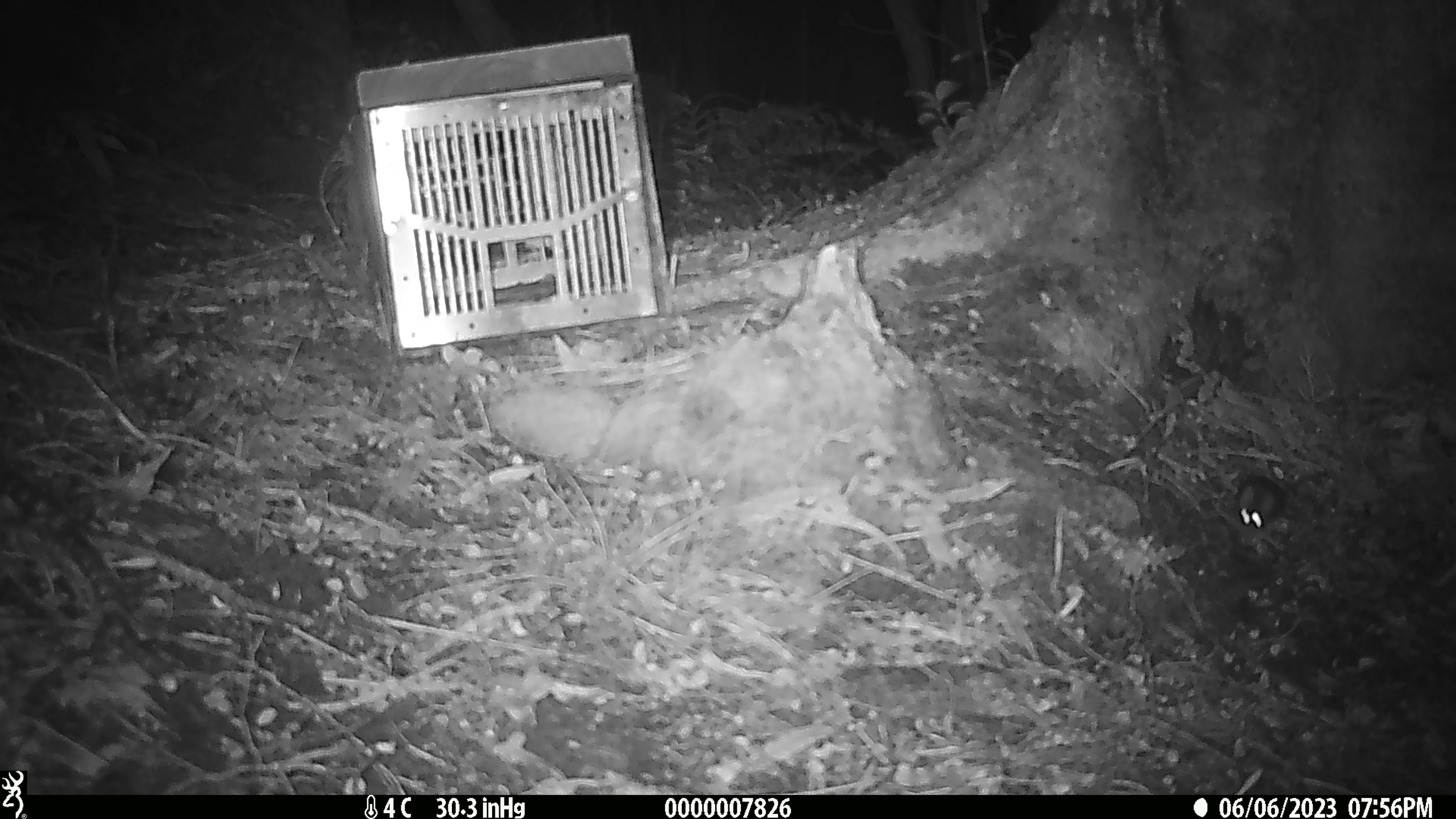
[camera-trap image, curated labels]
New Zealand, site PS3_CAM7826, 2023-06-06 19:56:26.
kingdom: Animalia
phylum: Chordata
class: Mammalia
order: Rodentia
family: Muridae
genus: Mus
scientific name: Mus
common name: mouse